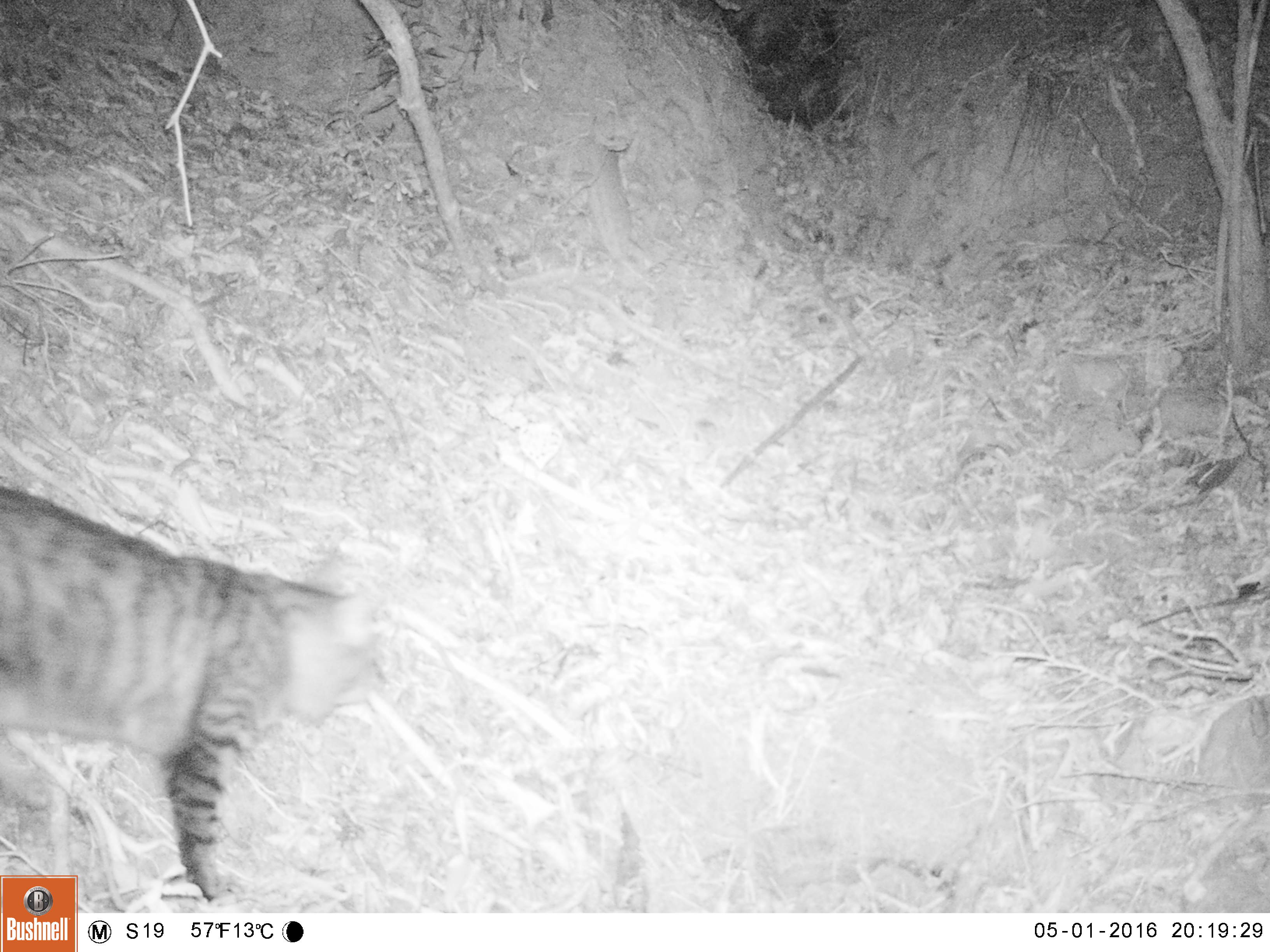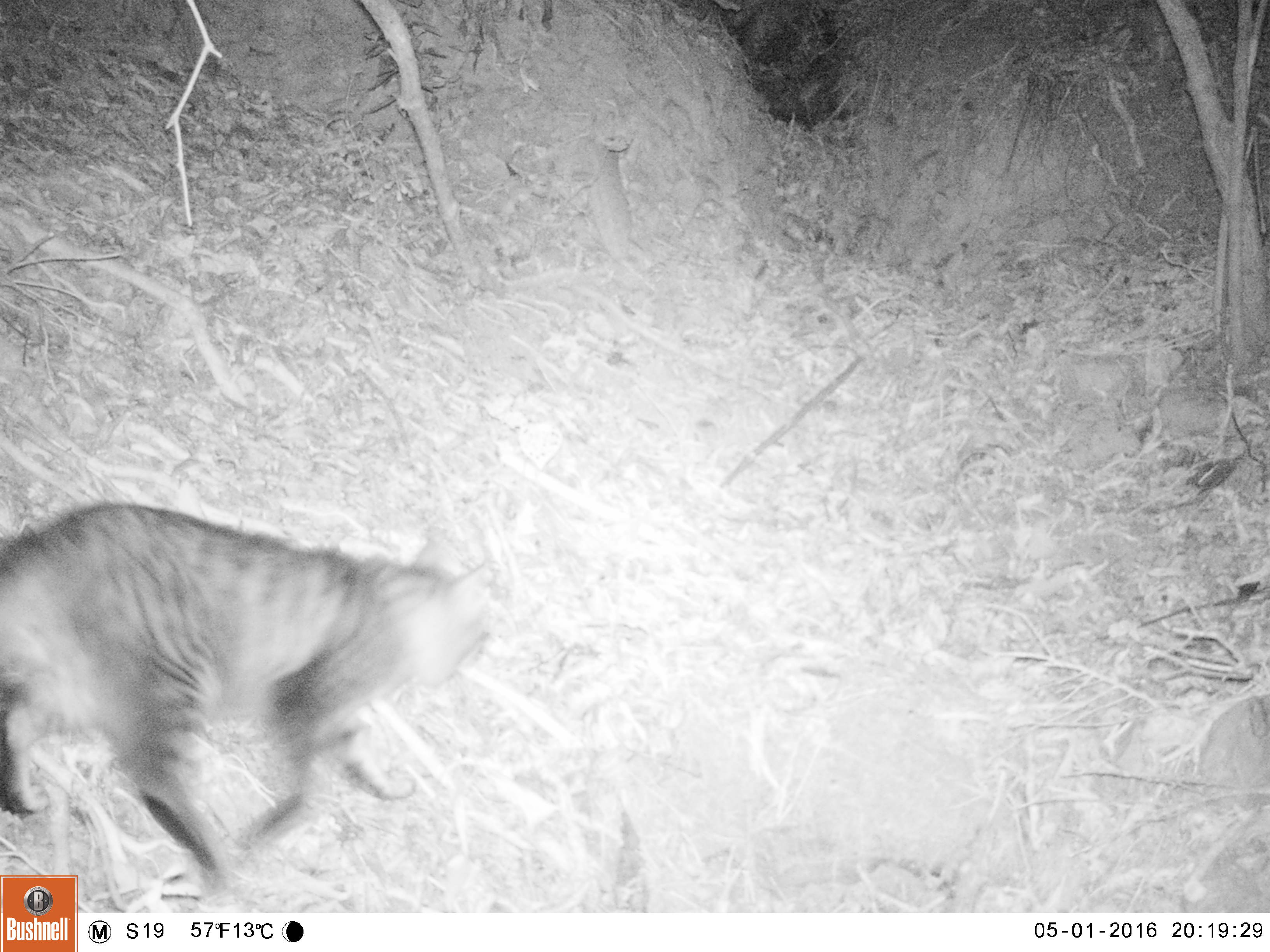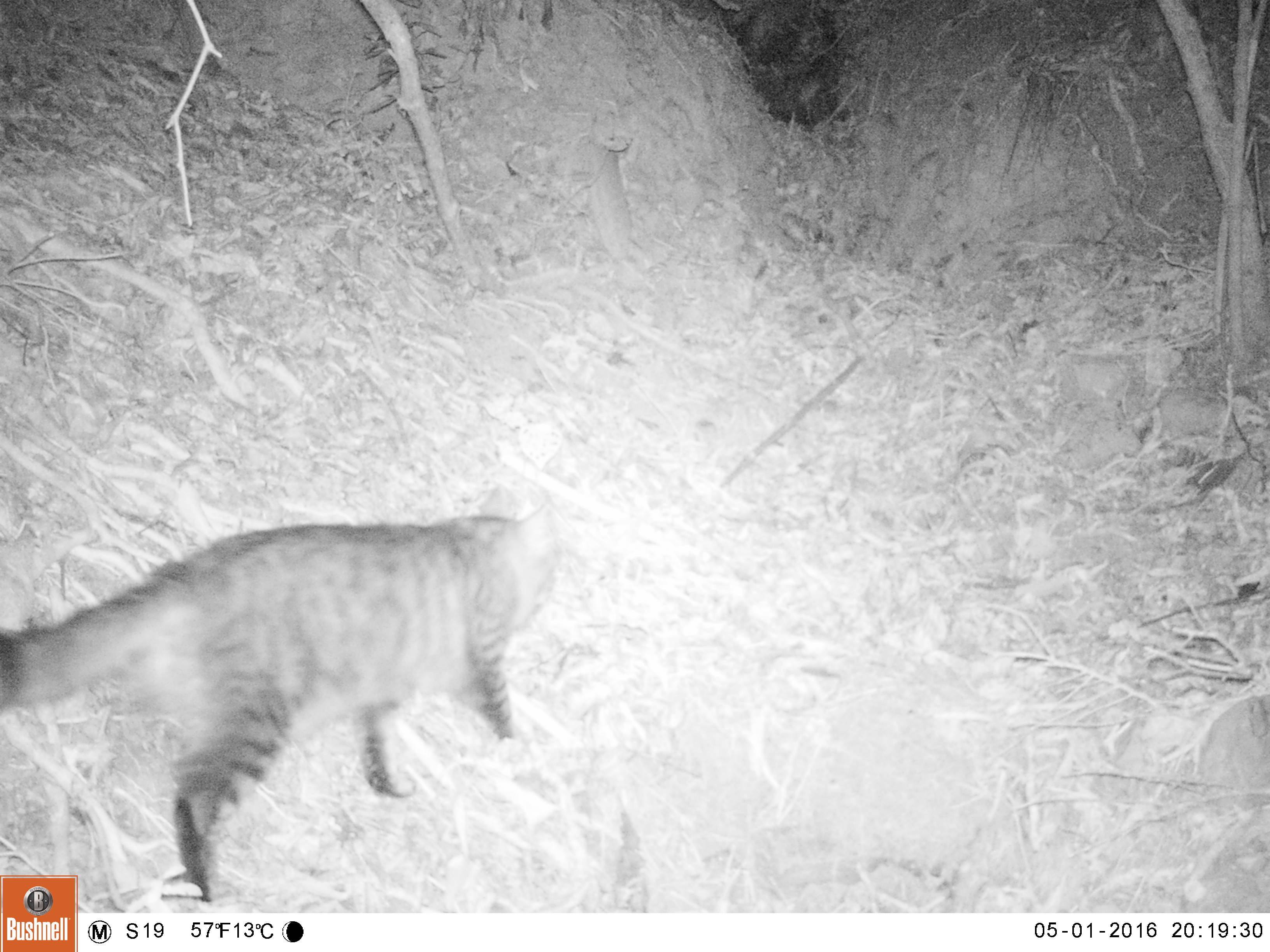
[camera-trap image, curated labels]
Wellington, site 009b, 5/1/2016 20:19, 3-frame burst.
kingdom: Animalia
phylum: Chordata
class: Mammalia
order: Carnivora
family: Felidae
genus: Felis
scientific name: Felis catus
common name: cat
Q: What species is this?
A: Cat (Felis catus).